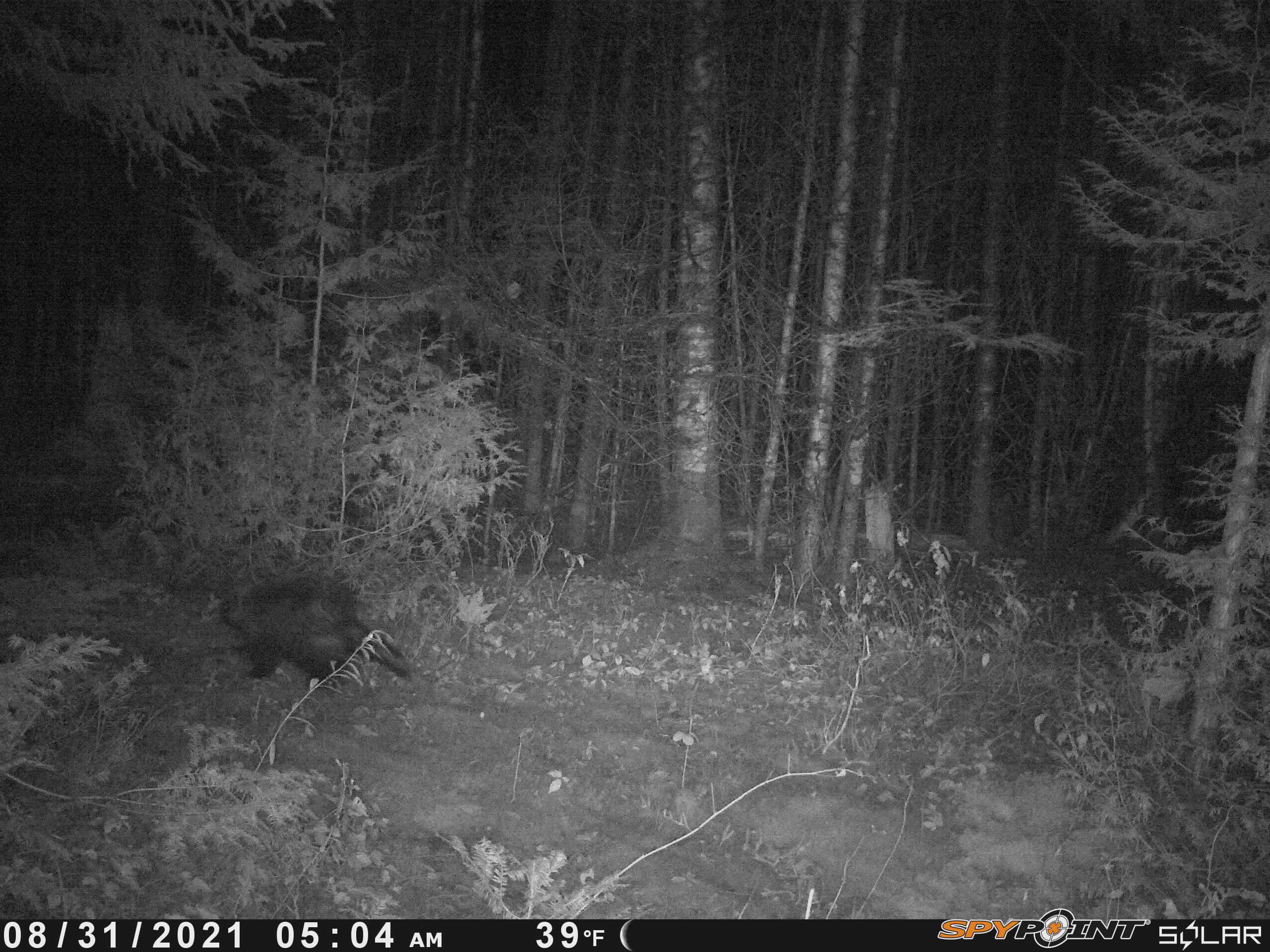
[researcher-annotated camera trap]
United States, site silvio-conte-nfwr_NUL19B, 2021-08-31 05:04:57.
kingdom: Animalia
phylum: Chordata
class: Mammalia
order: Rodentia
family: Erethizontidae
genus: Erethizon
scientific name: Erethizon dorsatum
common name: porcupine